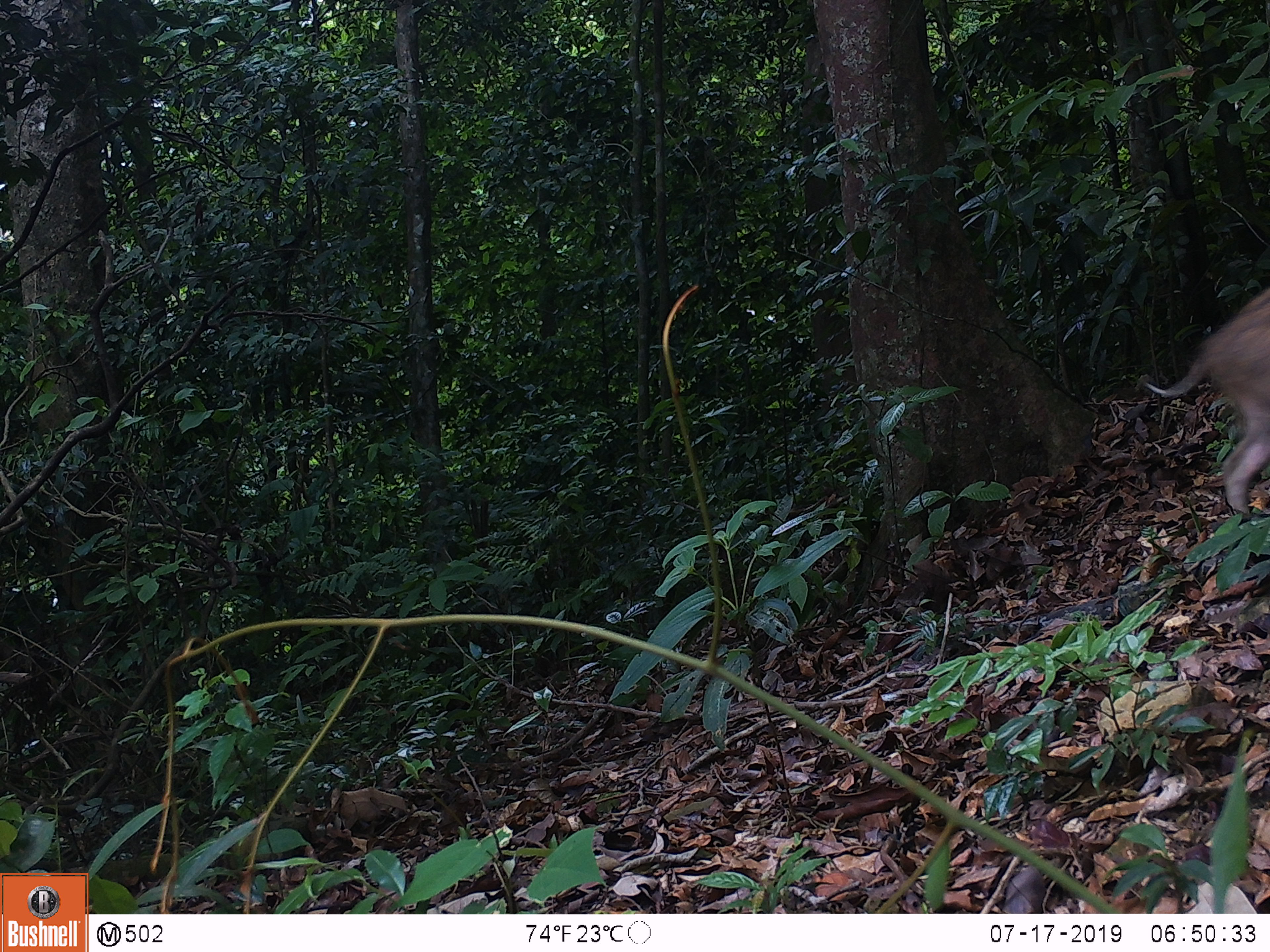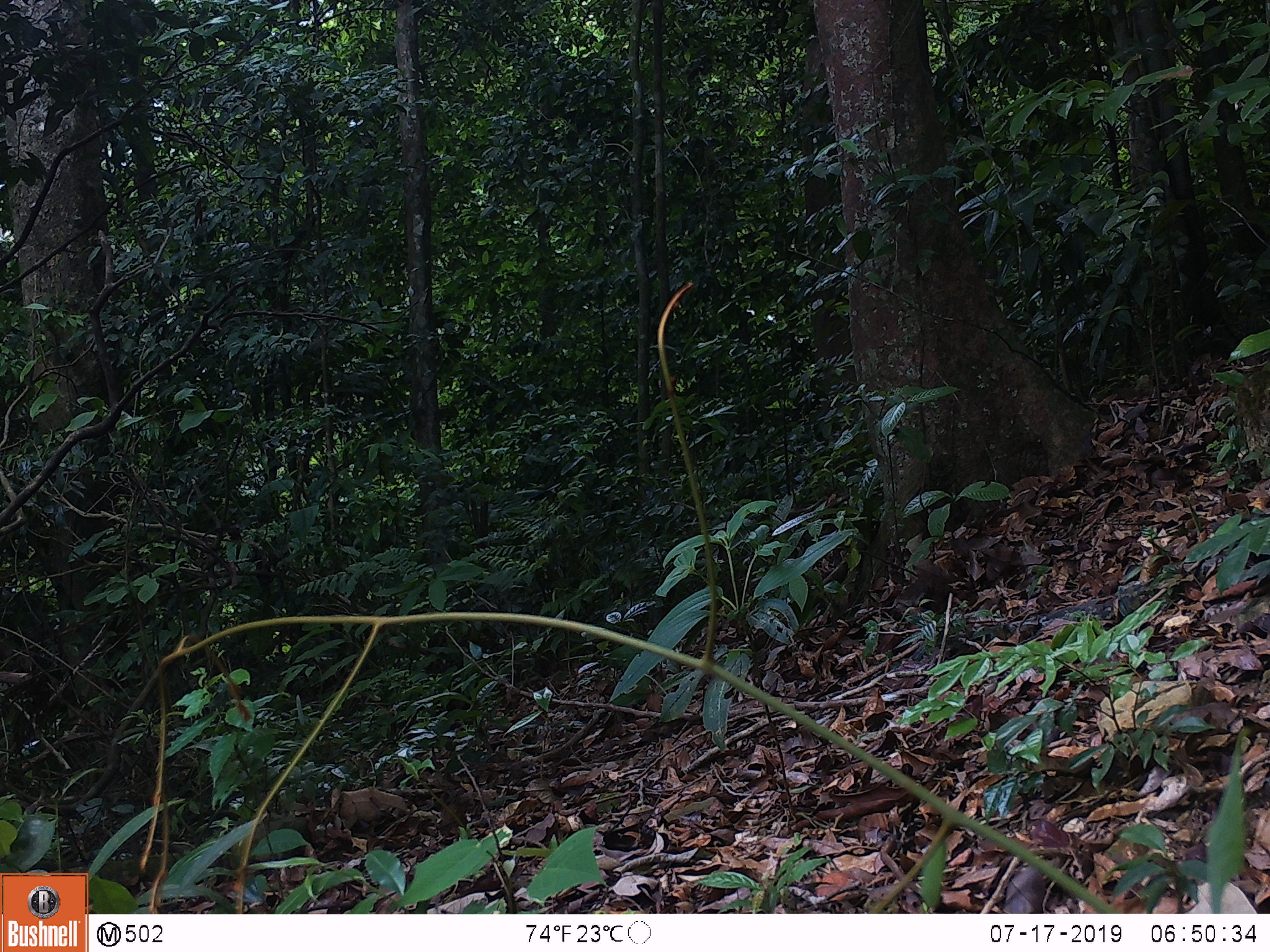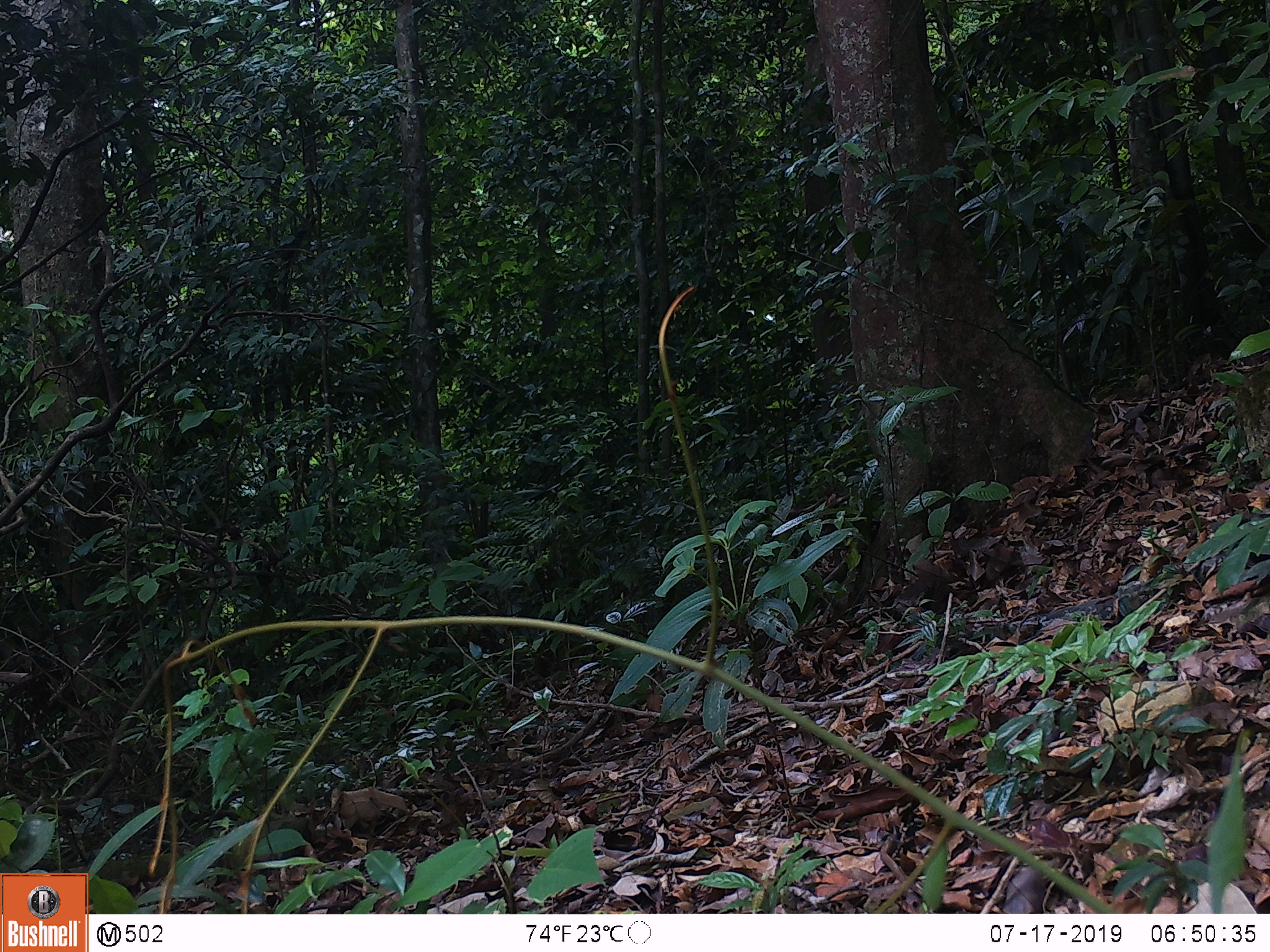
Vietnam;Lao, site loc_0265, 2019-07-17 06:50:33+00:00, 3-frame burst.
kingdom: Animalia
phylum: Chordata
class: Mammalia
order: Artiodactyla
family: Suidae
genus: Sus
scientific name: Sus scrofa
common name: eurasian wild pig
Eurasian wild pig (Sus scrofa). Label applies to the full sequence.